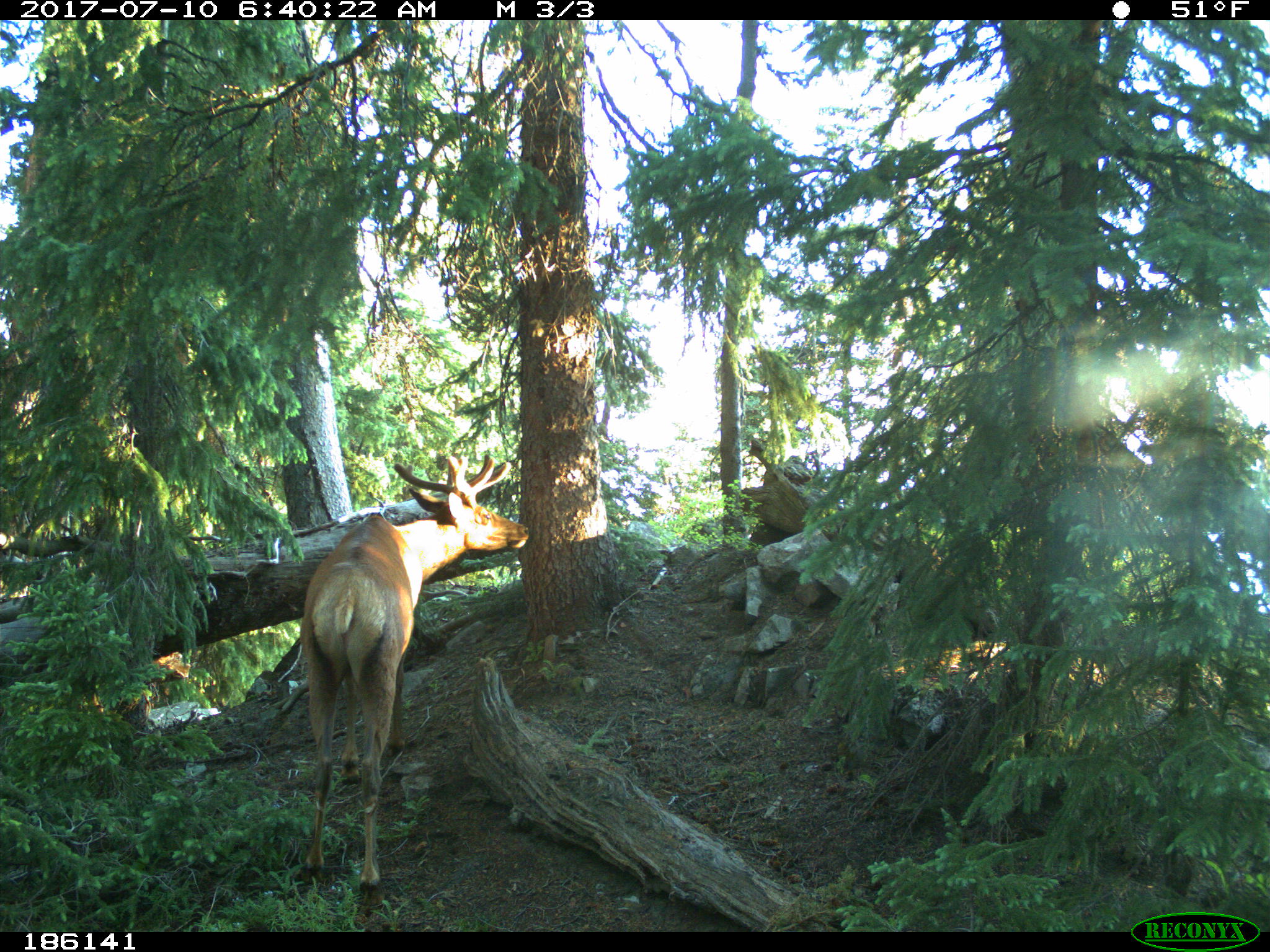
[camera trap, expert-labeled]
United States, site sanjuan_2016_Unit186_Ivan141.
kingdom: Animalia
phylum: Chordata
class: Mammalia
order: Artiodactyla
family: Cervidae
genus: Cervus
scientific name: Cervus elaphus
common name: red deer